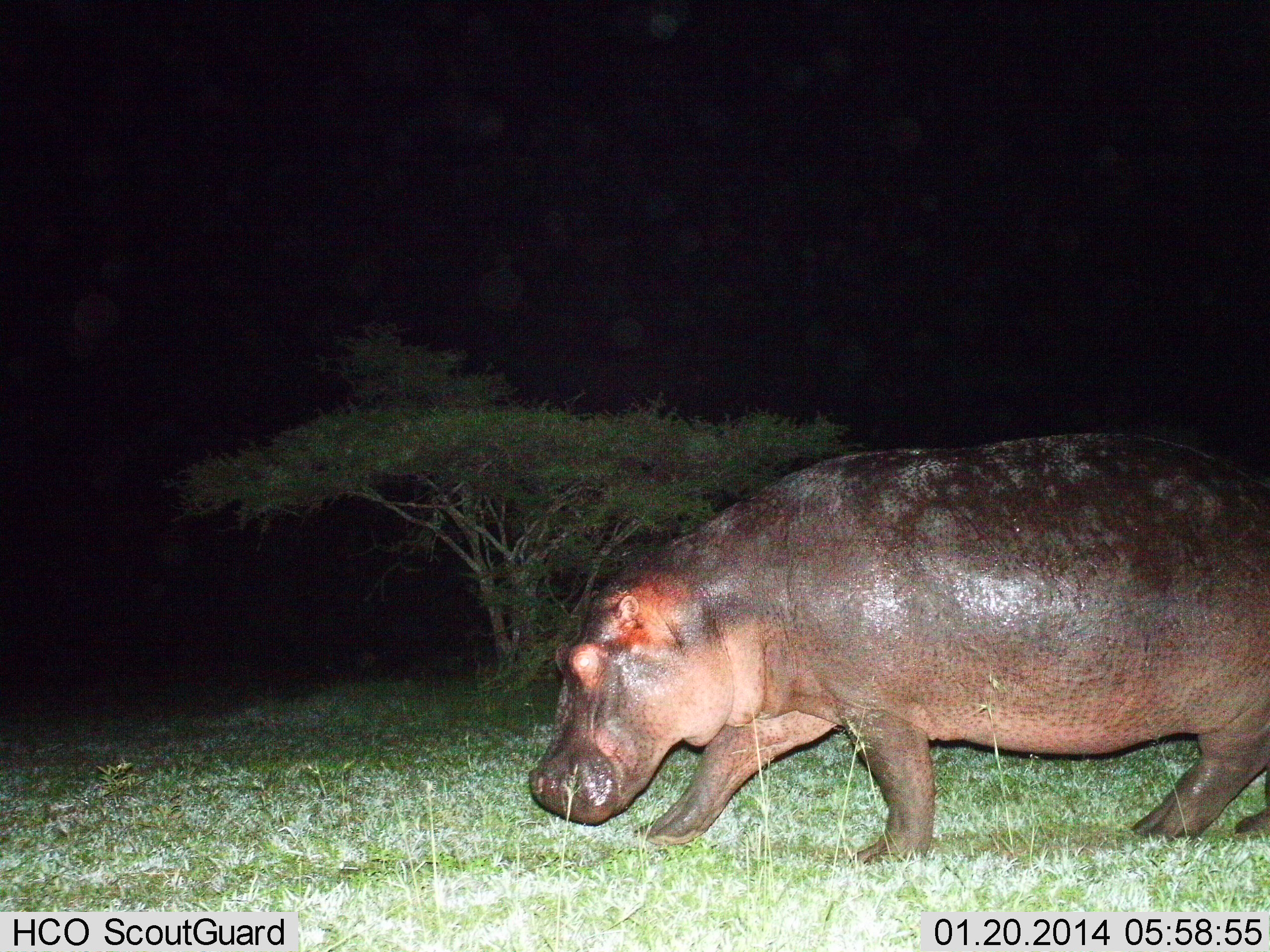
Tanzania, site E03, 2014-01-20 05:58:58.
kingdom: Animalia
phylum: Chordata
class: Mammalia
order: Artiodactyla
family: Hippopotamidae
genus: Hippopotamus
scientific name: Hippopotamus amphibius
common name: hippopotamus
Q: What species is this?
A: Hippopotamus (Hippopotamus amphibius).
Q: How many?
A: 1.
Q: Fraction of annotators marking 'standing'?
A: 10%.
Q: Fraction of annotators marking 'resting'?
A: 0%.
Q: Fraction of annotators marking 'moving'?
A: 90%.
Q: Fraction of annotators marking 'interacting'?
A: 0%.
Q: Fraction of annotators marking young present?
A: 0%.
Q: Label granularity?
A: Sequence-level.